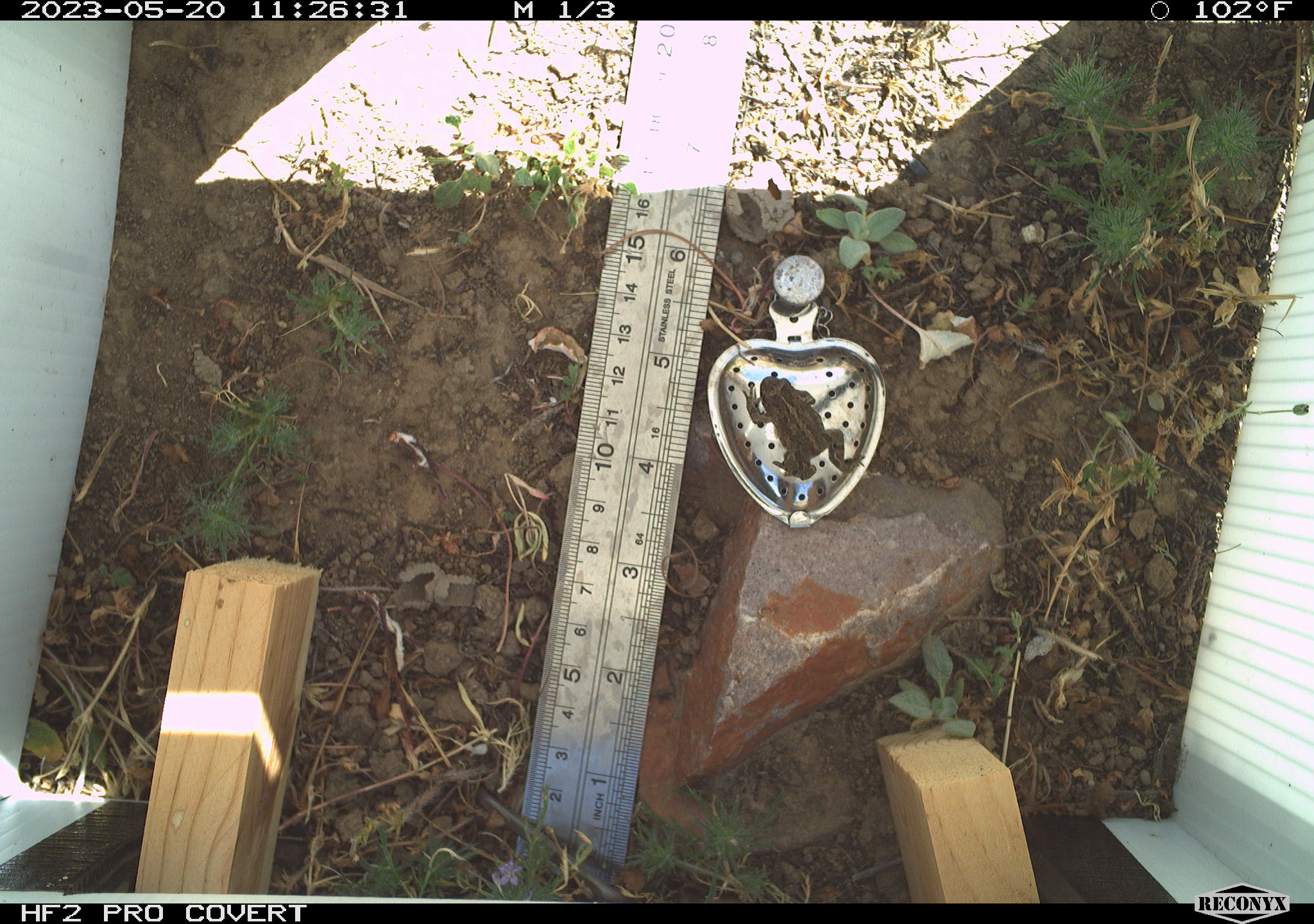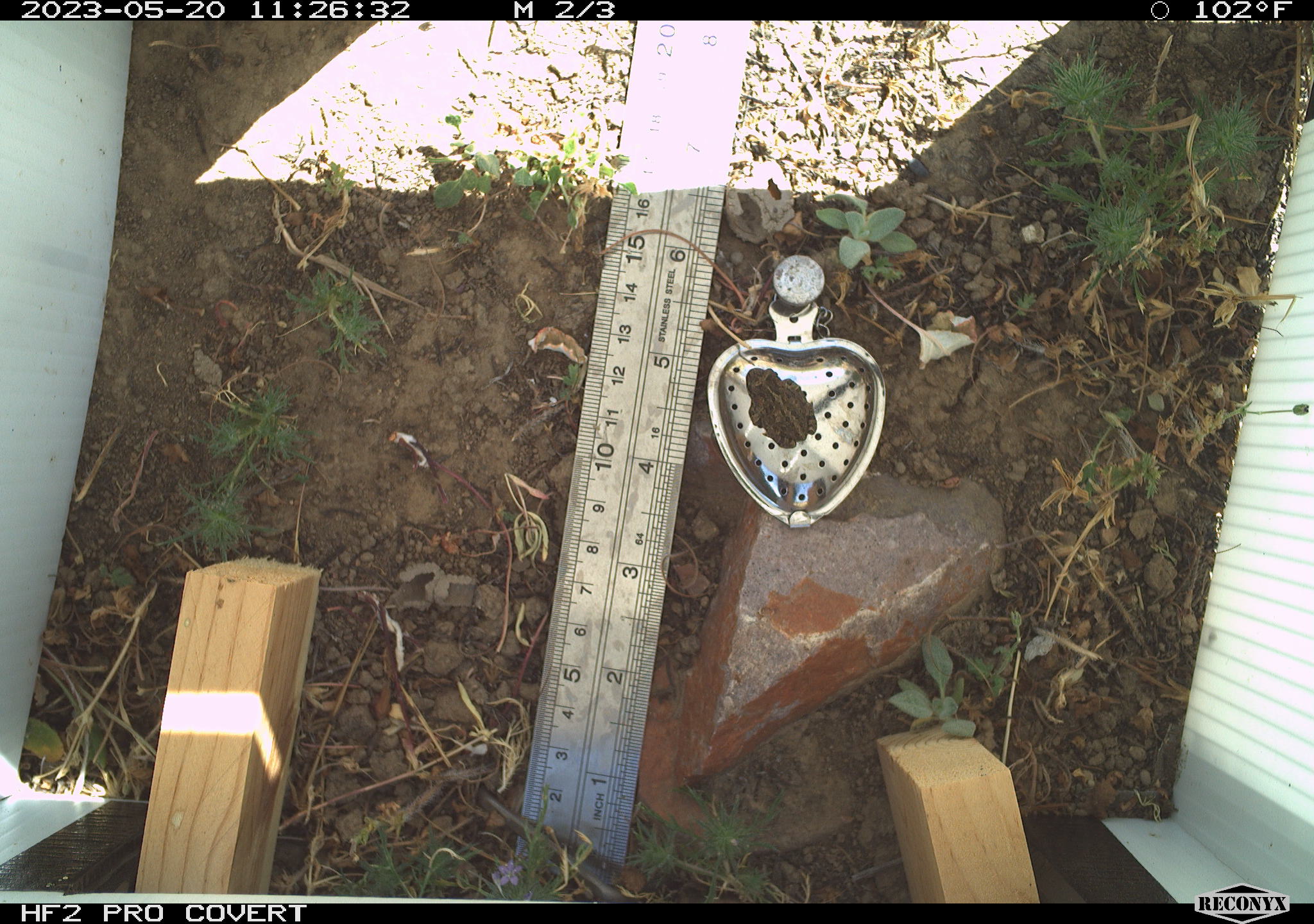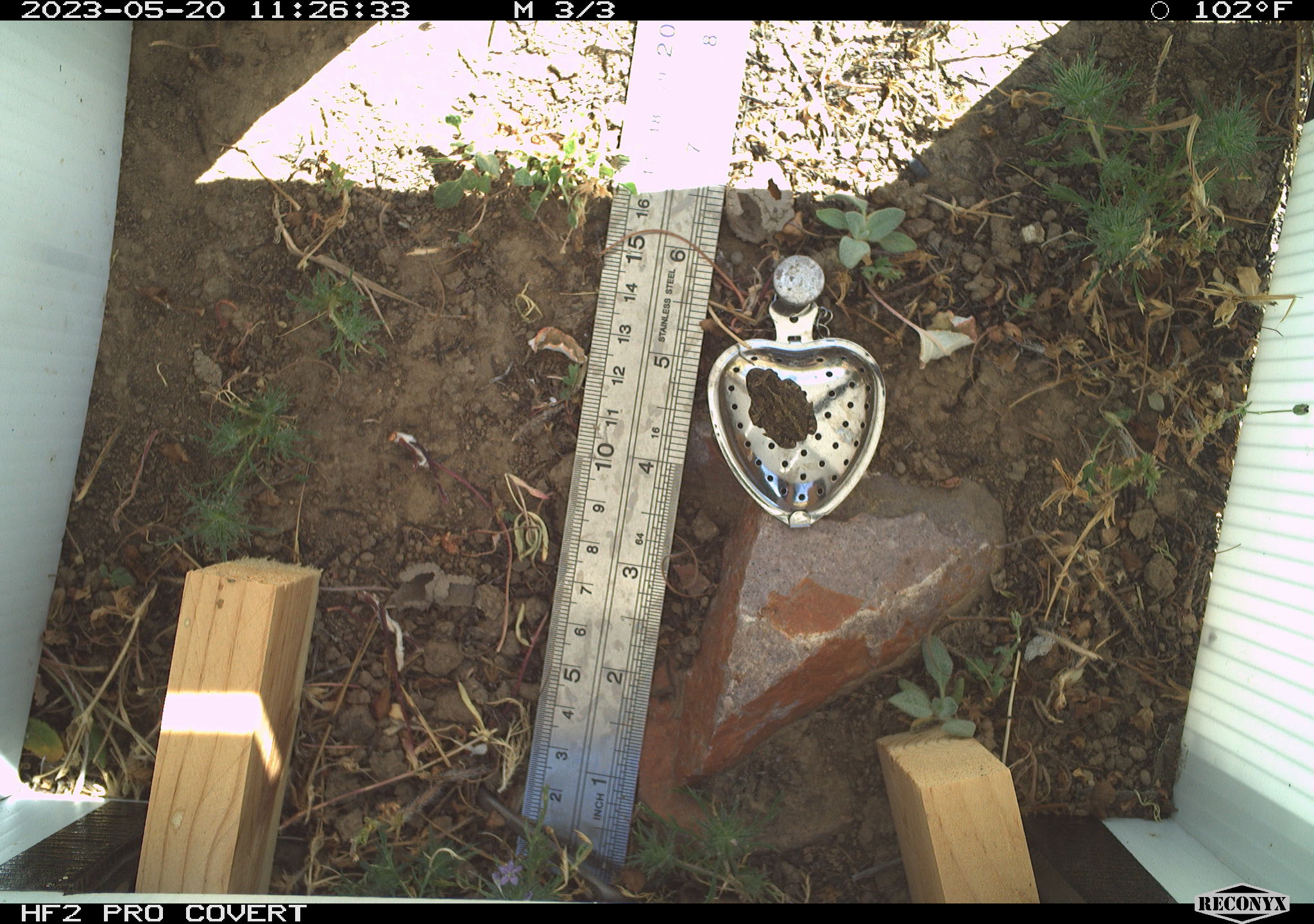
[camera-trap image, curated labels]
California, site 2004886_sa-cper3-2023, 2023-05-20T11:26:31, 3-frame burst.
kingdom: Animalia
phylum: Chordata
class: Amphibia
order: Anura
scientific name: Anura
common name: frogs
Frogs (Anura).